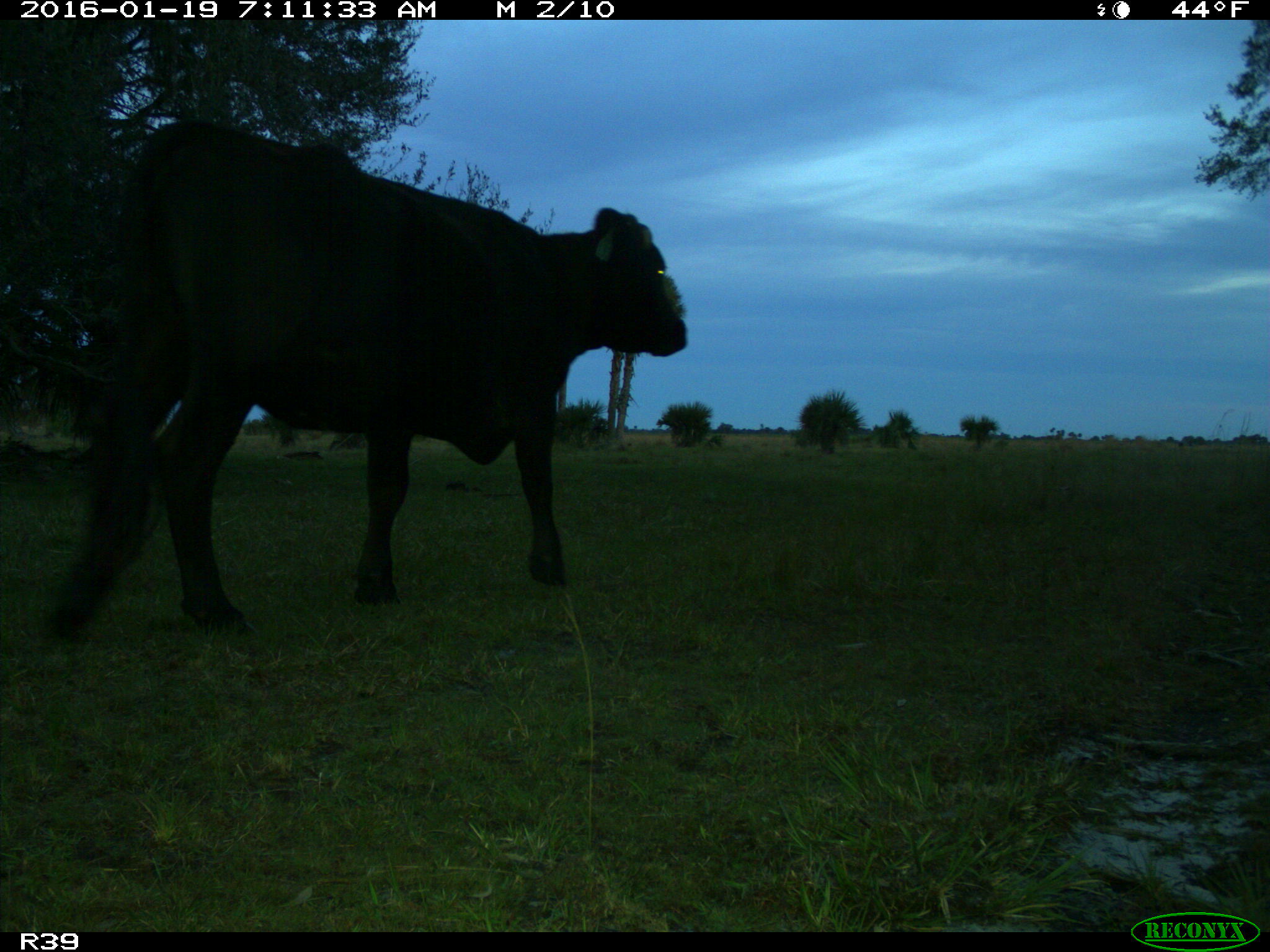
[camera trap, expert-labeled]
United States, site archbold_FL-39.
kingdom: Animalia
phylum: Chordata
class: Mammalia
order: Artiodactyla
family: Bovidae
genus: Bos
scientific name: Bos taurus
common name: domestic cow